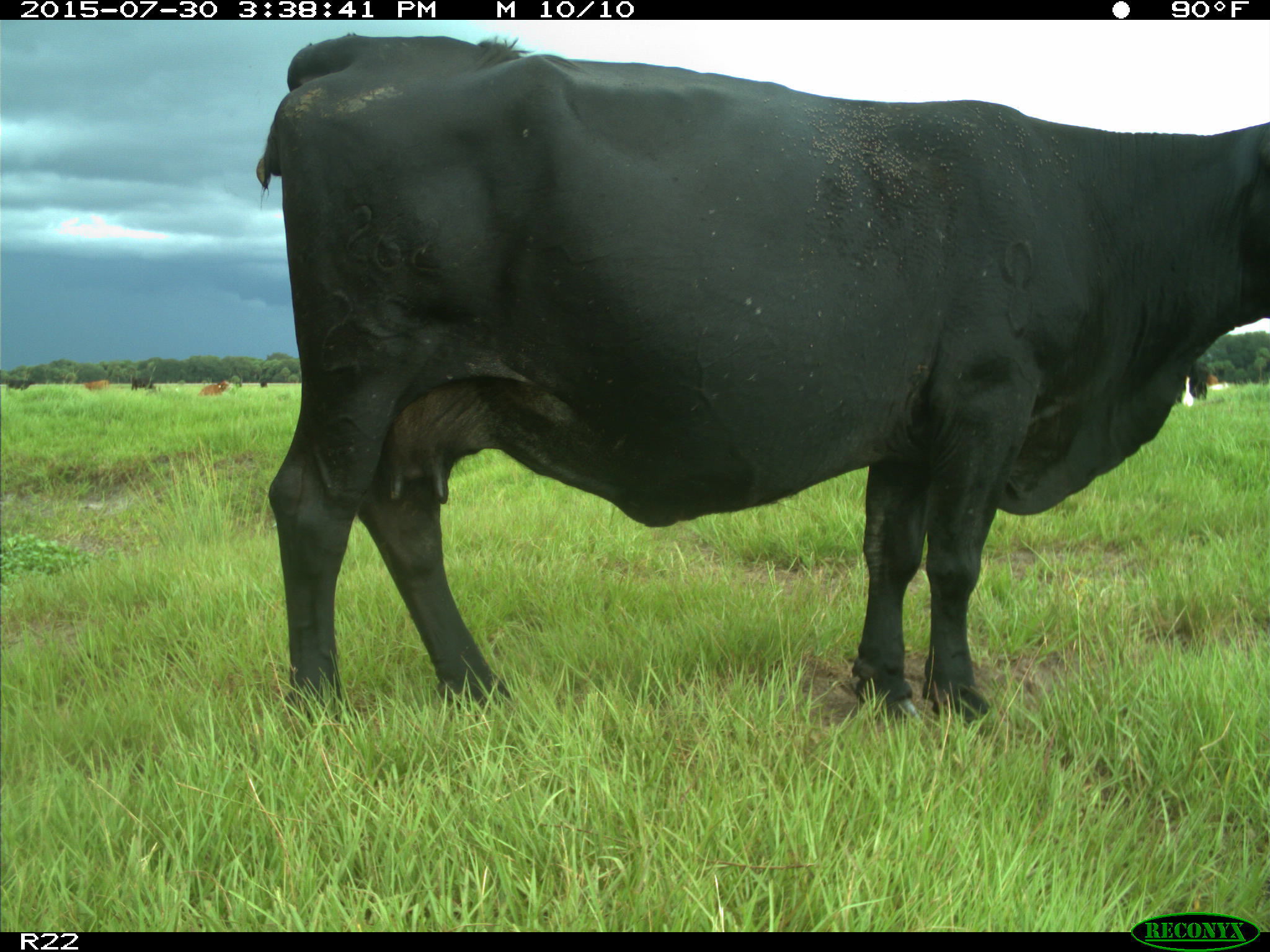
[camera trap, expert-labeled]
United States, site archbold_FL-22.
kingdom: Animalia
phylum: Chordata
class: Mammalia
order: Artiodactyla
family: Bovidae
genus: Bos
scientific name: Bos taurus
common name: domestic cow